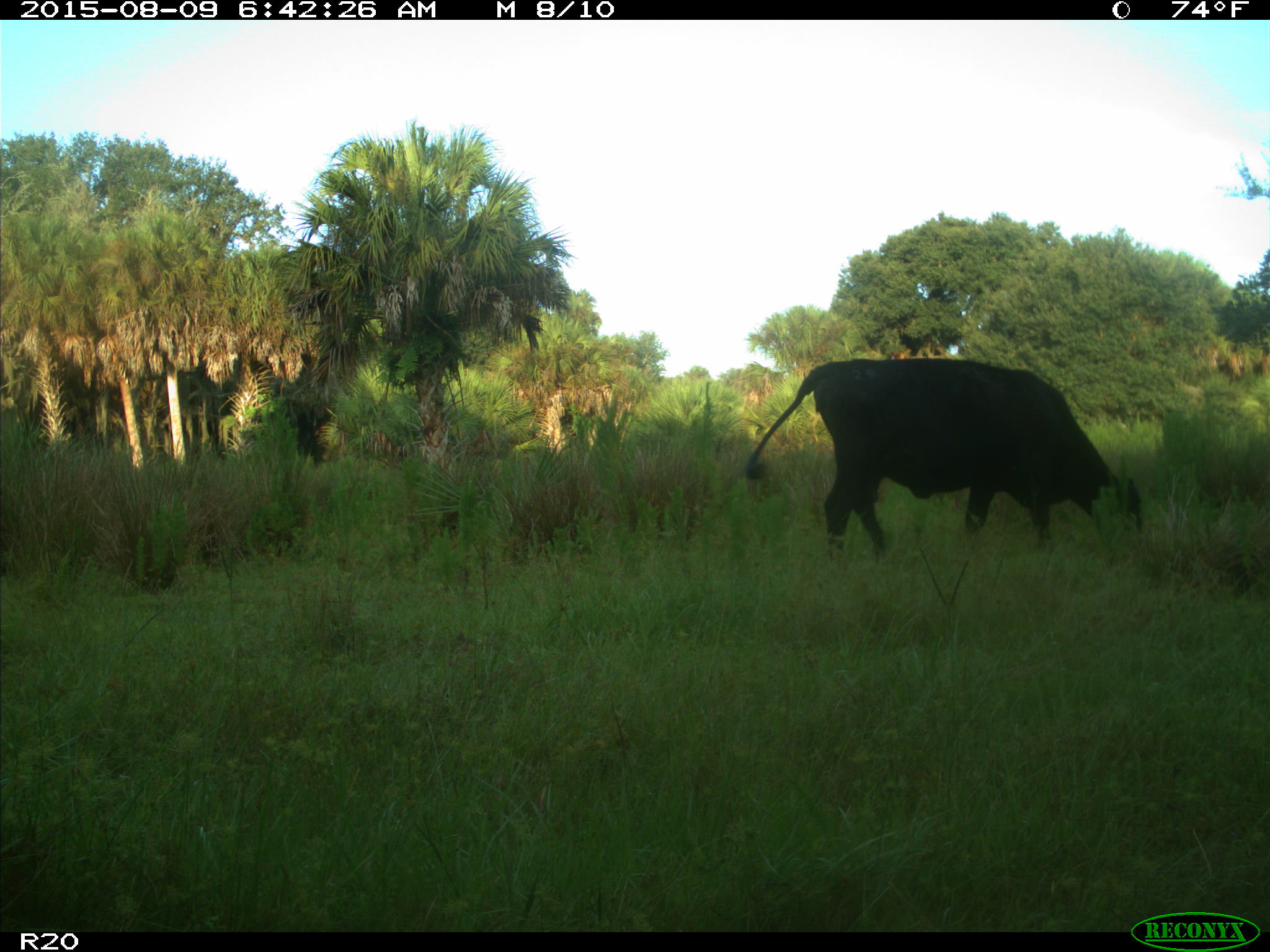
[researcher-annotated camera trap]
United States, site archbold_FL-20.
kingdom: Animalia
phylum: Chordata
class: Mammalia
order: Artiodactyla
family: Bovidae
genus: Bos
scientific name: Bos taurus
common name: domestic cow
Bos taurus (domestic cow).